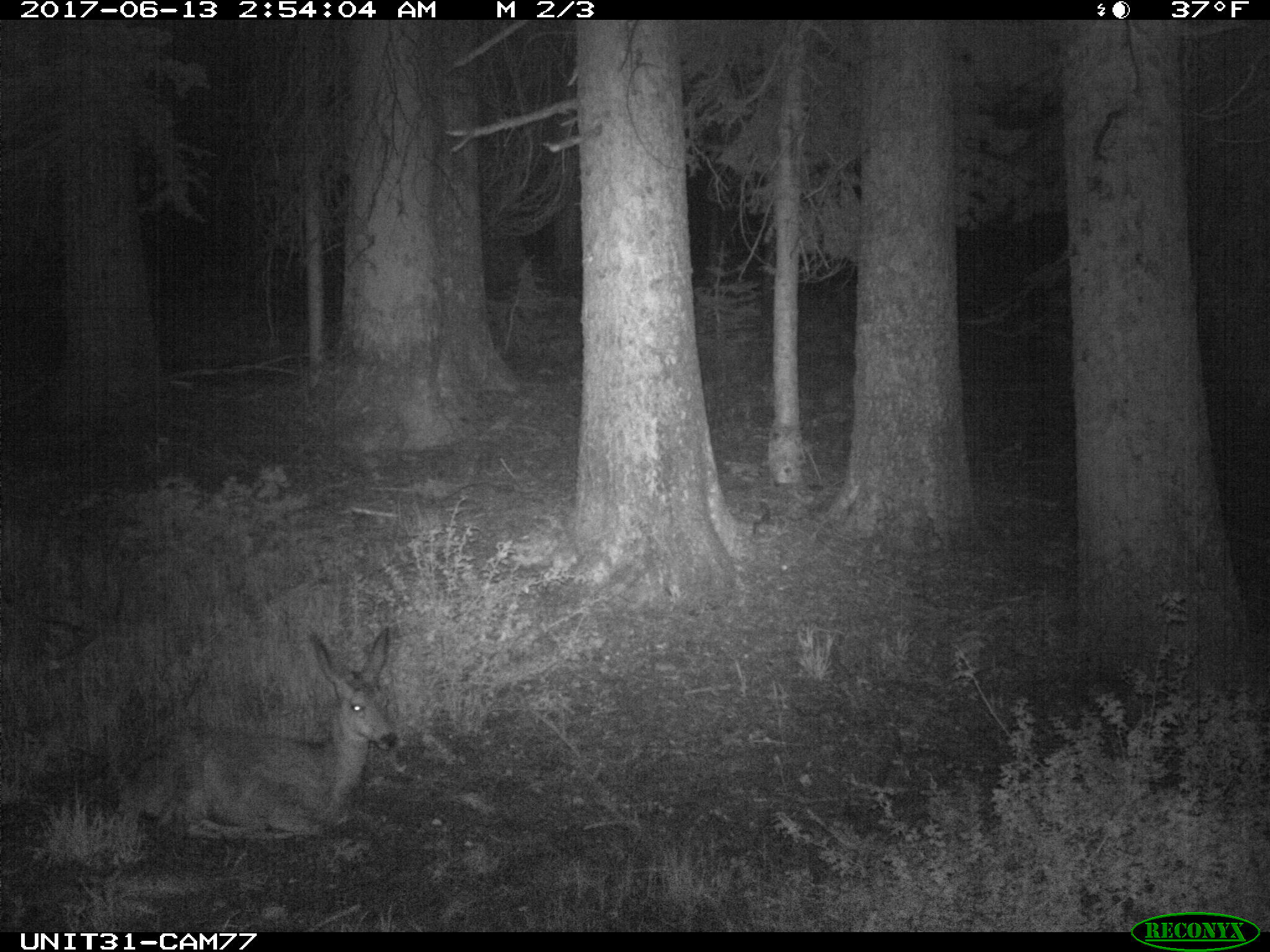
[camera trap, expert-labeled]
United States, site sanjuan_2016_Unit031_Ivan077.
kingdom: Animalia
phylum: Chordata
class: Mammalia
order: Artiodactyla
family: Cervidae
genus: Odocoileus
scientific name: Odocoileus hemionus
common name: mule deer